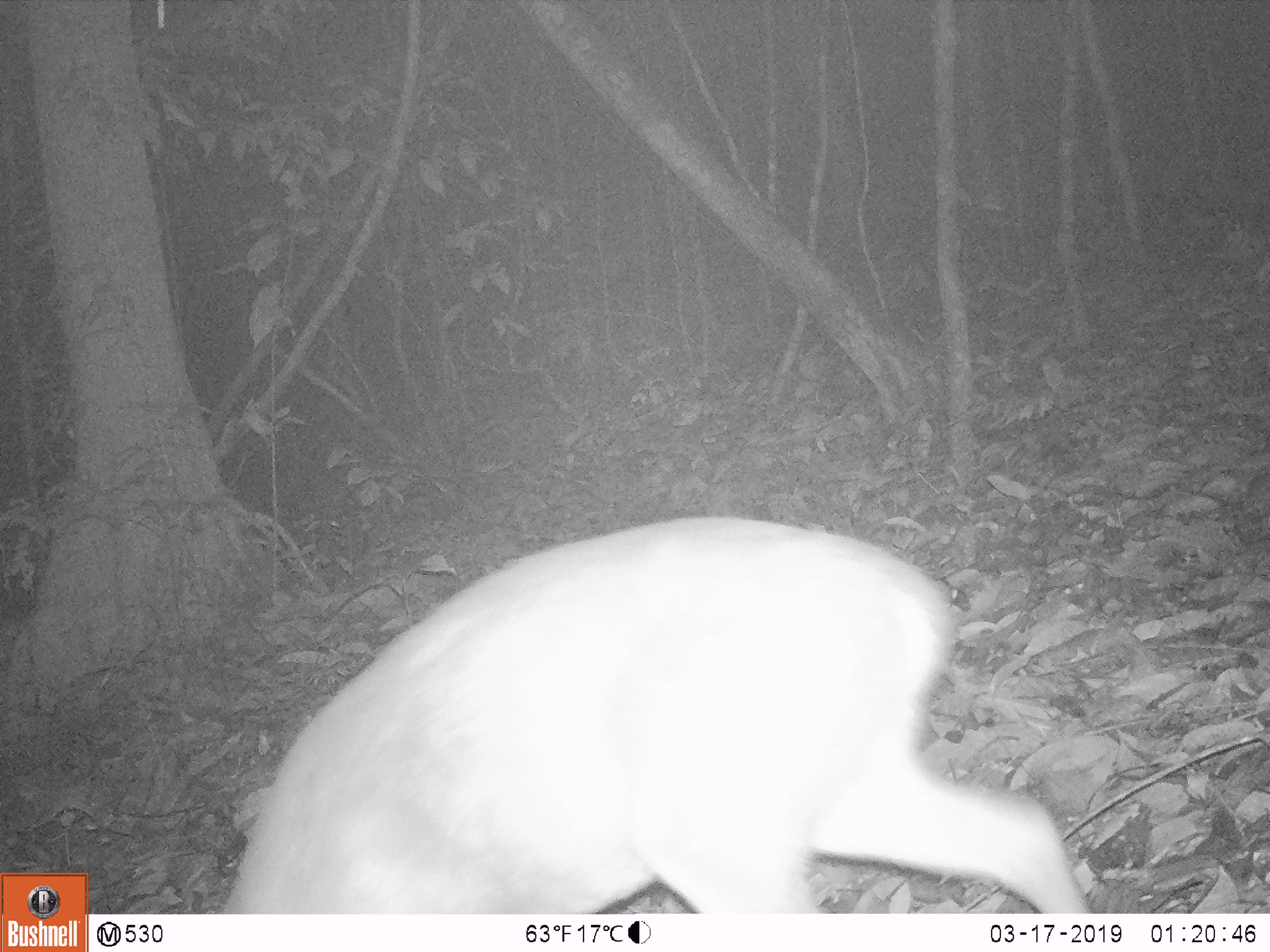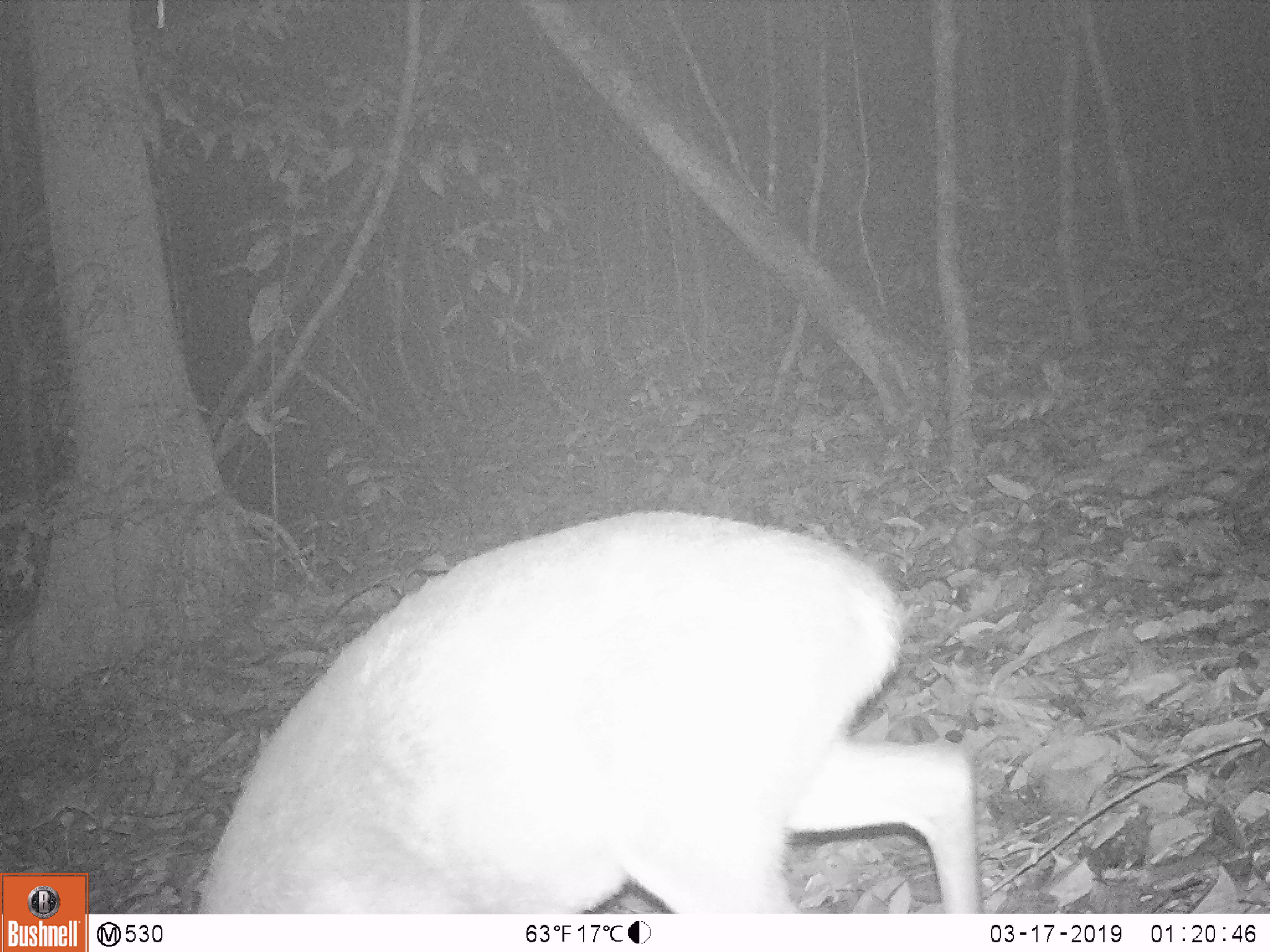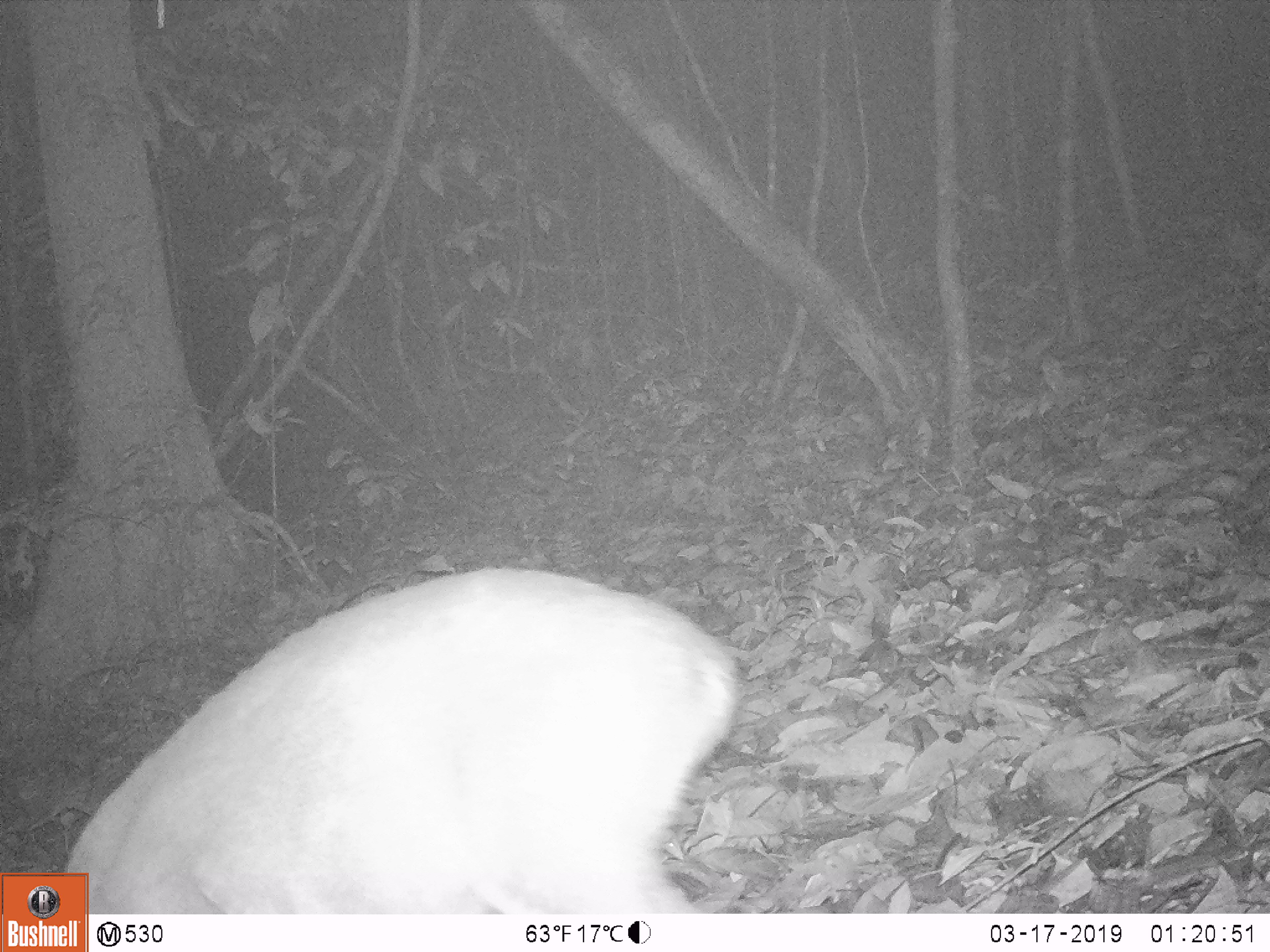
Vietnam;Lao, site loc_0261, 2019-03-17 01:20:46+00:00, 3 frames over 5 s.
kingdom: Animalia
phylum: Chordata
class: Mammalia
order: Artiodactyla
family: Cervidae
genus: Muntiacus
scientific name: Muntiacus vuquangensis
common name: large-antlered muntjac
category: large antlered muntjac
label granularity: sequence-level